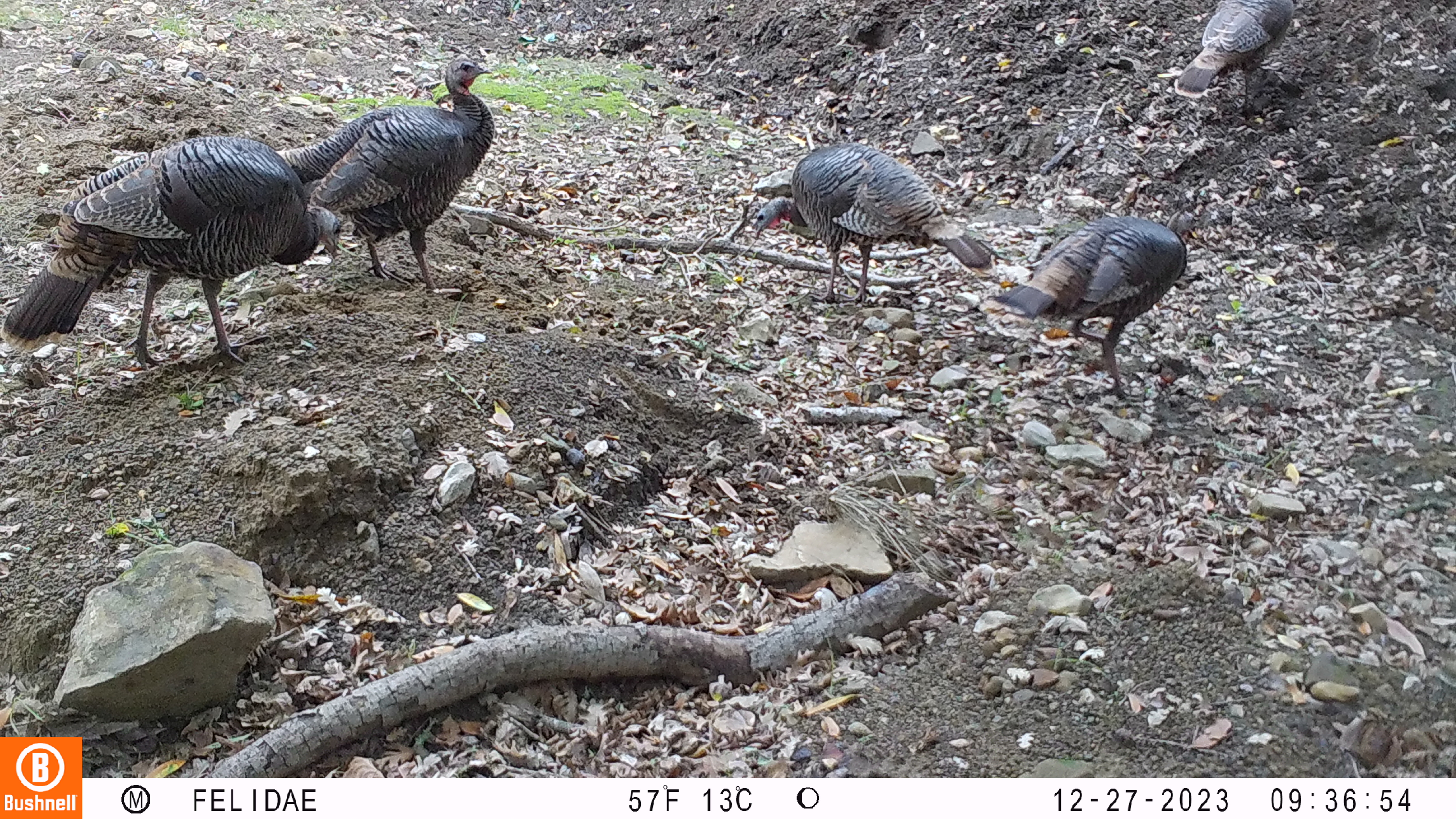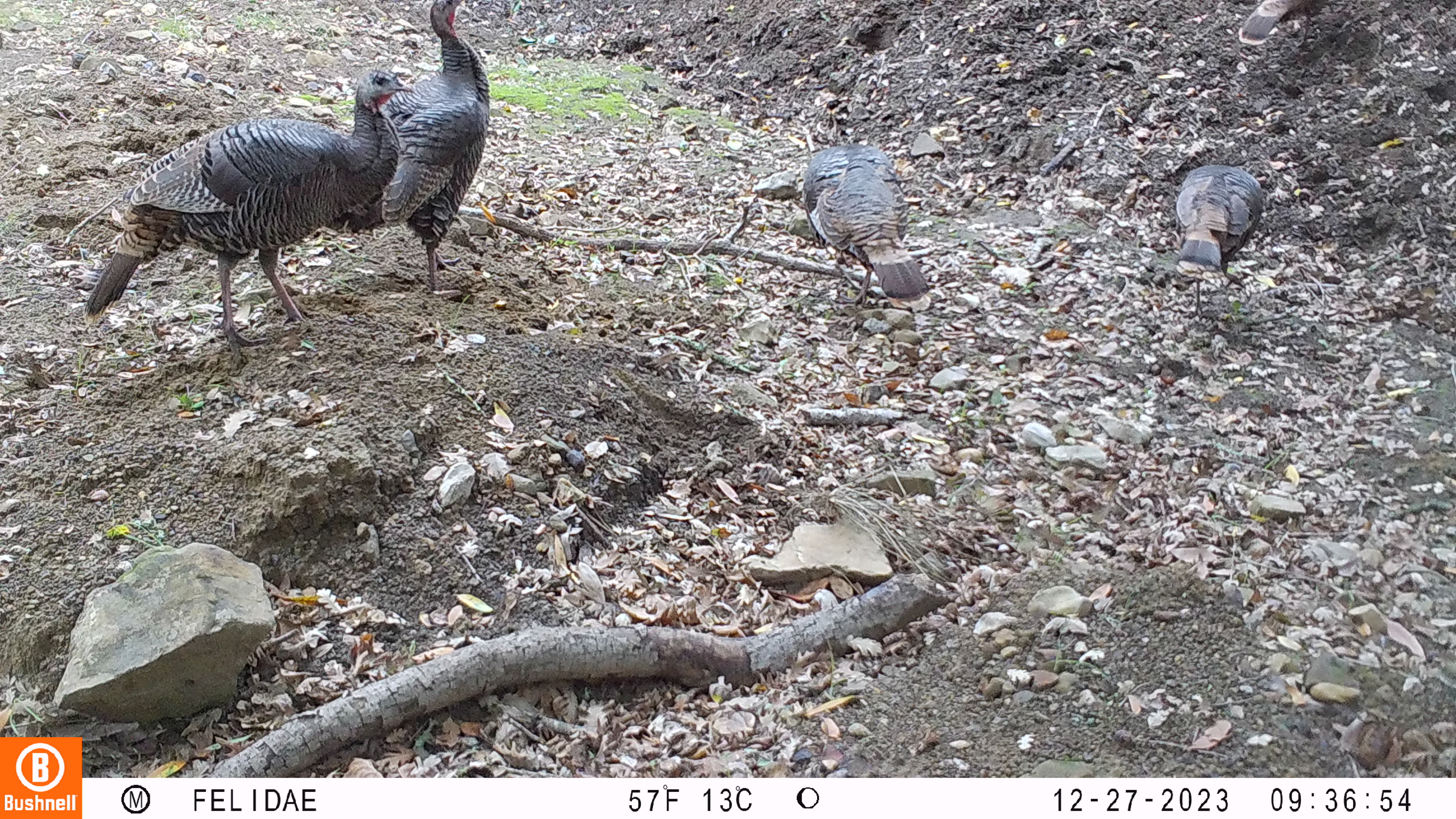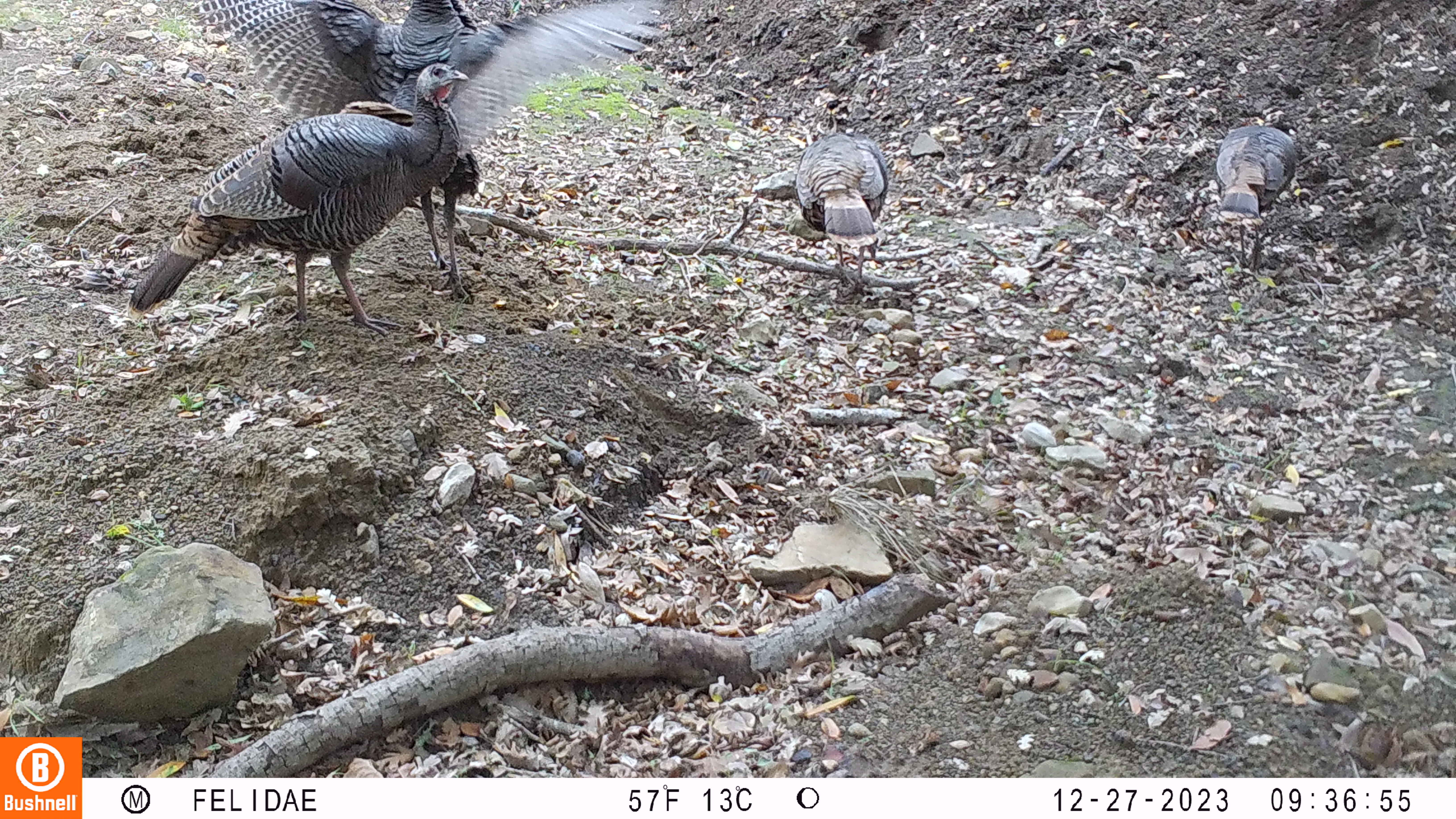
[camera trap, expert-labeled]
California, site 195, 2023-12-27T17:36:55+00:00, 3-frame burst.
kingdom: Animalia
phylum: Chordata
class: Aves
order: Galliformes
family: Phasianidae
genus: Meleagris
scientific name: Meleagris gallopavo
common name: turkey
Turkey (Meleagris gallopavo).